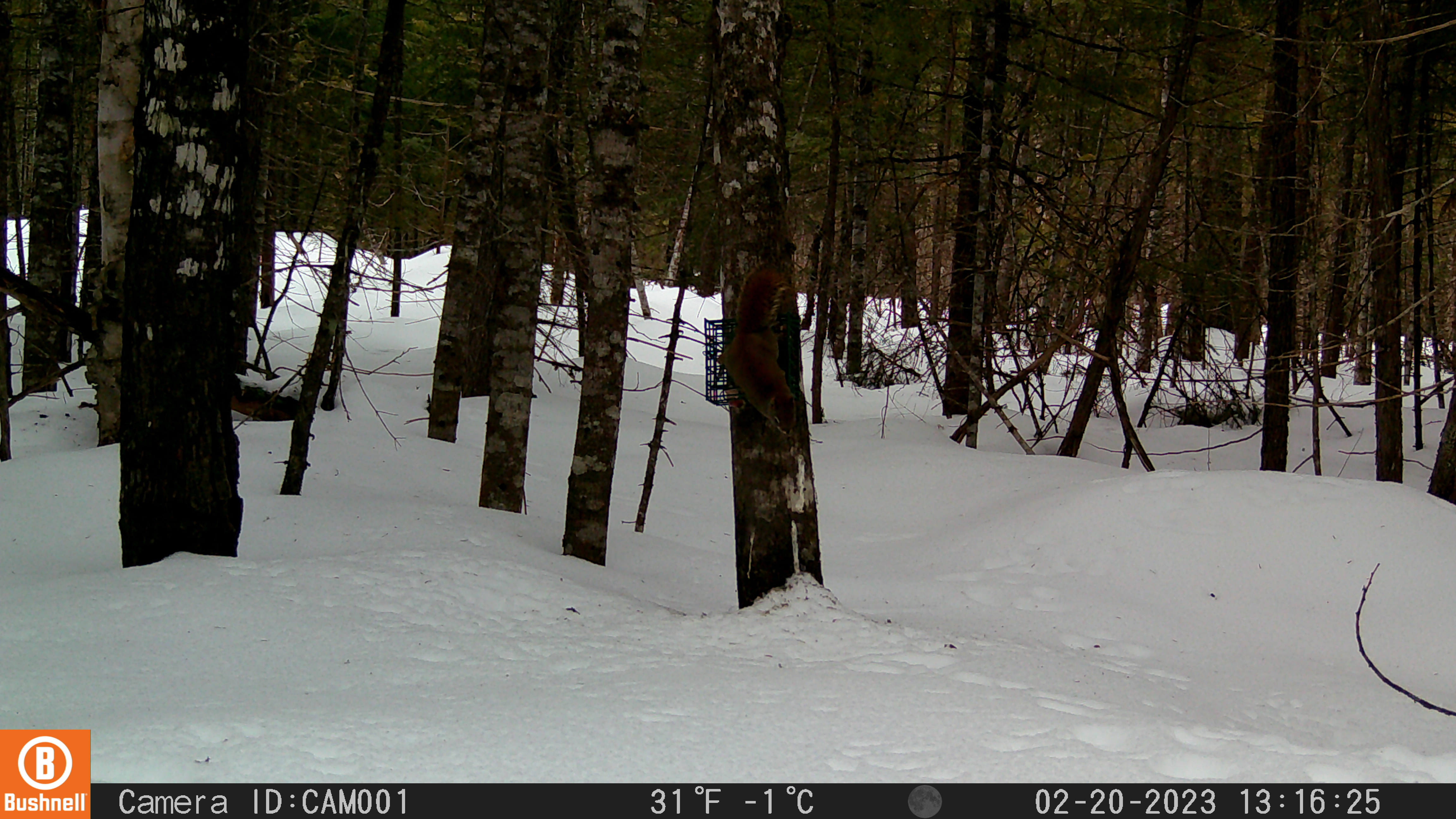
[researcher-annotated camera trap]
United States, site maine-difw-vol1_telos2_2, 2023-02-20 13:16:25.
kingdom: Animalia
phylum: Chordata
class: Mammalia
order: Rodentia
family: Sciuridae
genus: Tamiasciurus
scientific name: Tamiasciurus hudsonicus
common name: red squirrel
Red squirrel (Tamiasciurus hudsonicus).